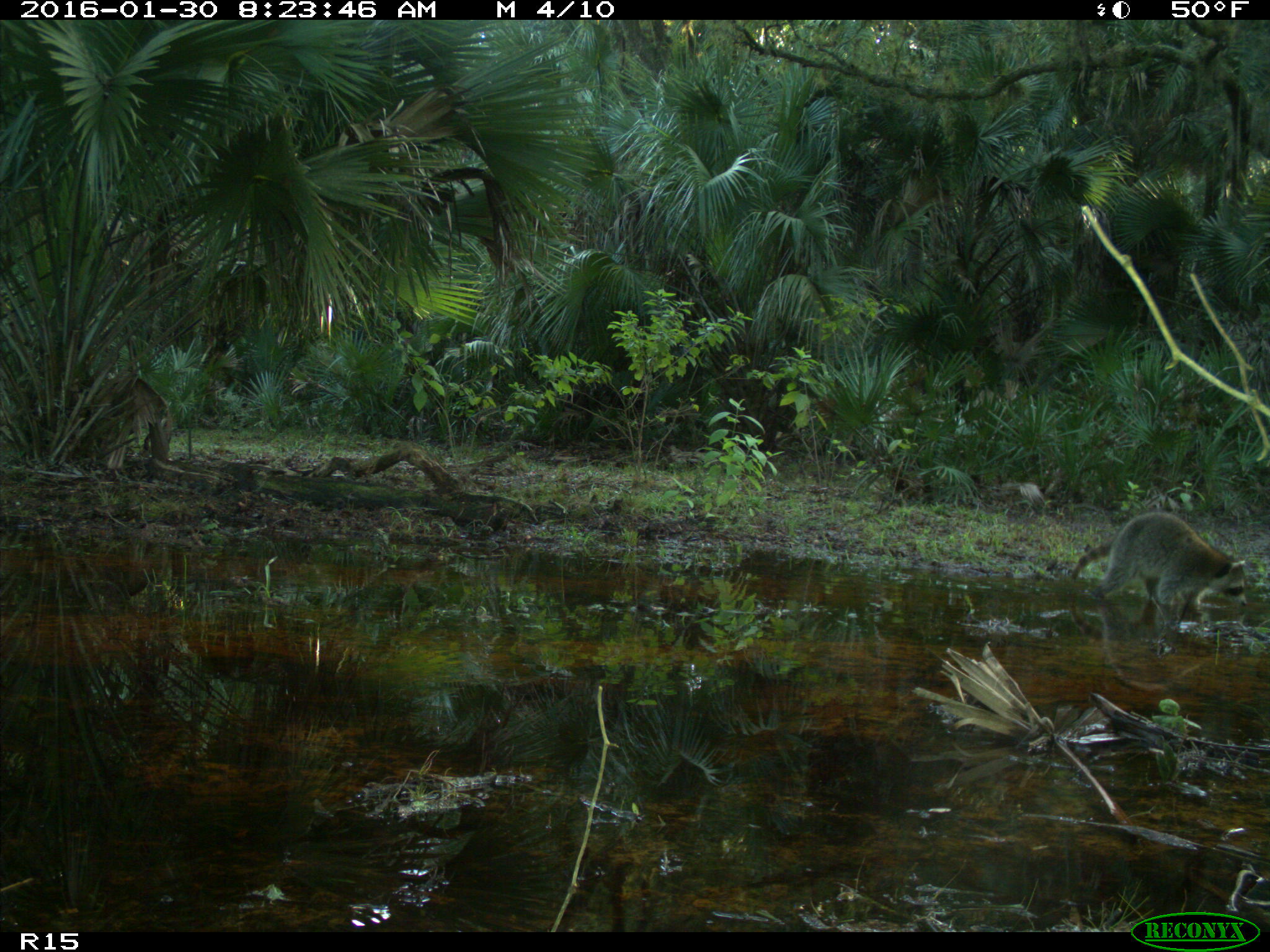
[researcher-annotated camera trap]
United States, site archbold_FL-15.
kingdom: Animalia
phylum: Chordata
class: Mammalia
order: Carnivora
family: Procyonidae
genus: Procyon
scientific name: Procyon lotor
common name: common raccoon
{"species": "Procyon lotor (common raccoon)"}